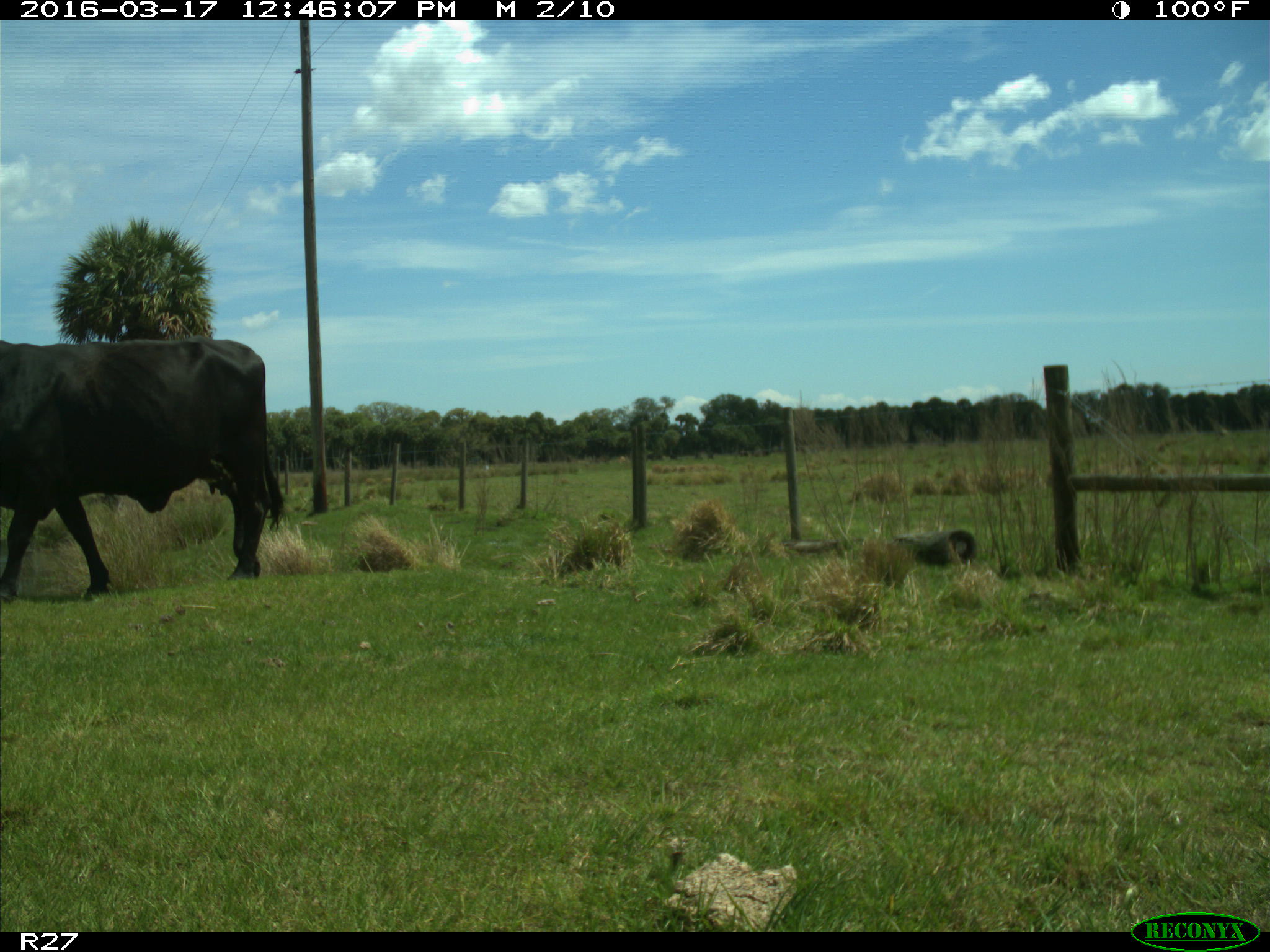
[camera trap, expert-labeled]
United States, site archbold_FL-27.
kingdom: Animalia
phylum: Chordata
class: Mammalia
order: Artiodactyla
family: Bovidae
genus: Bos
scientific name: Bos taurus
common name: domestic cow